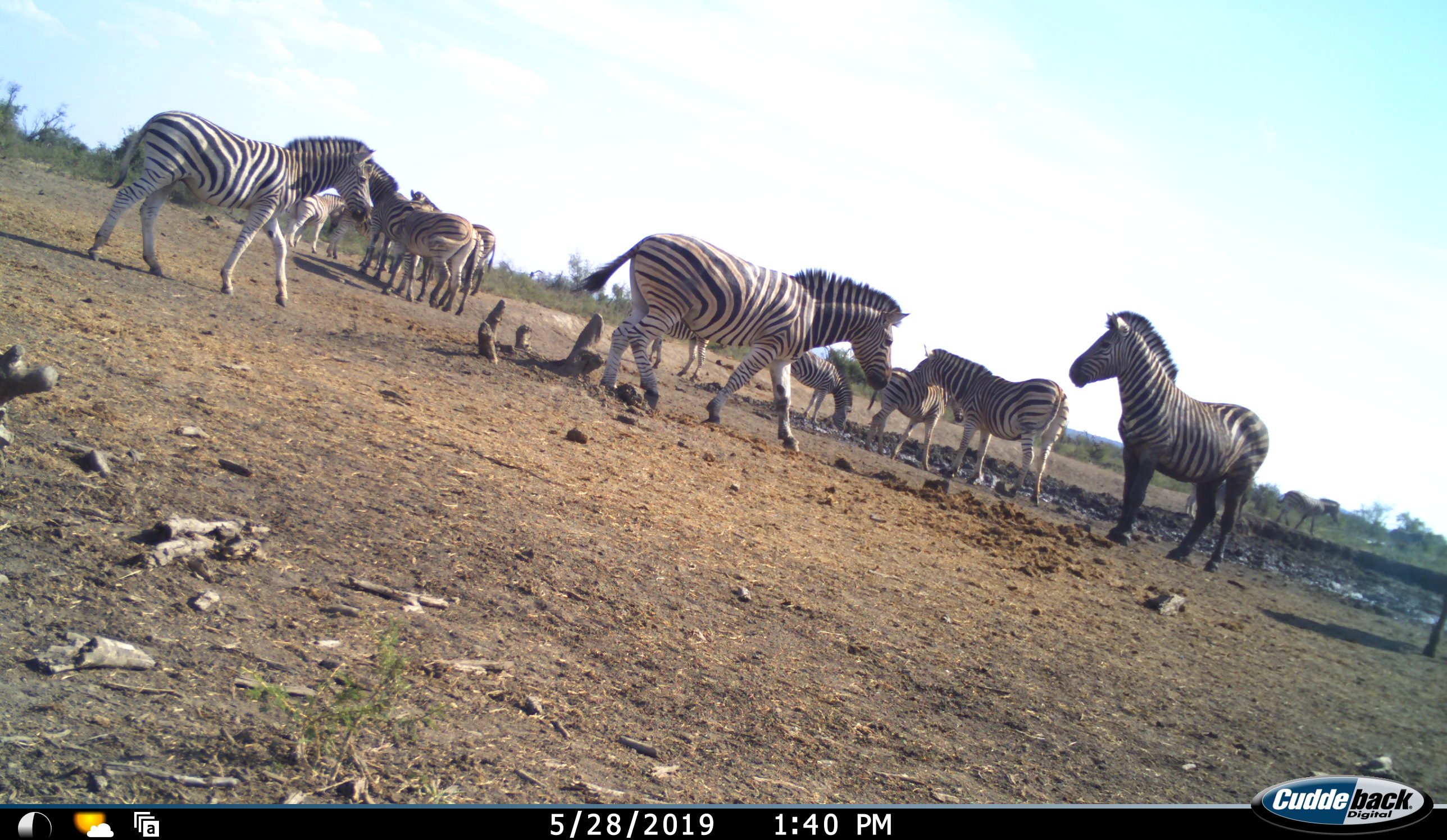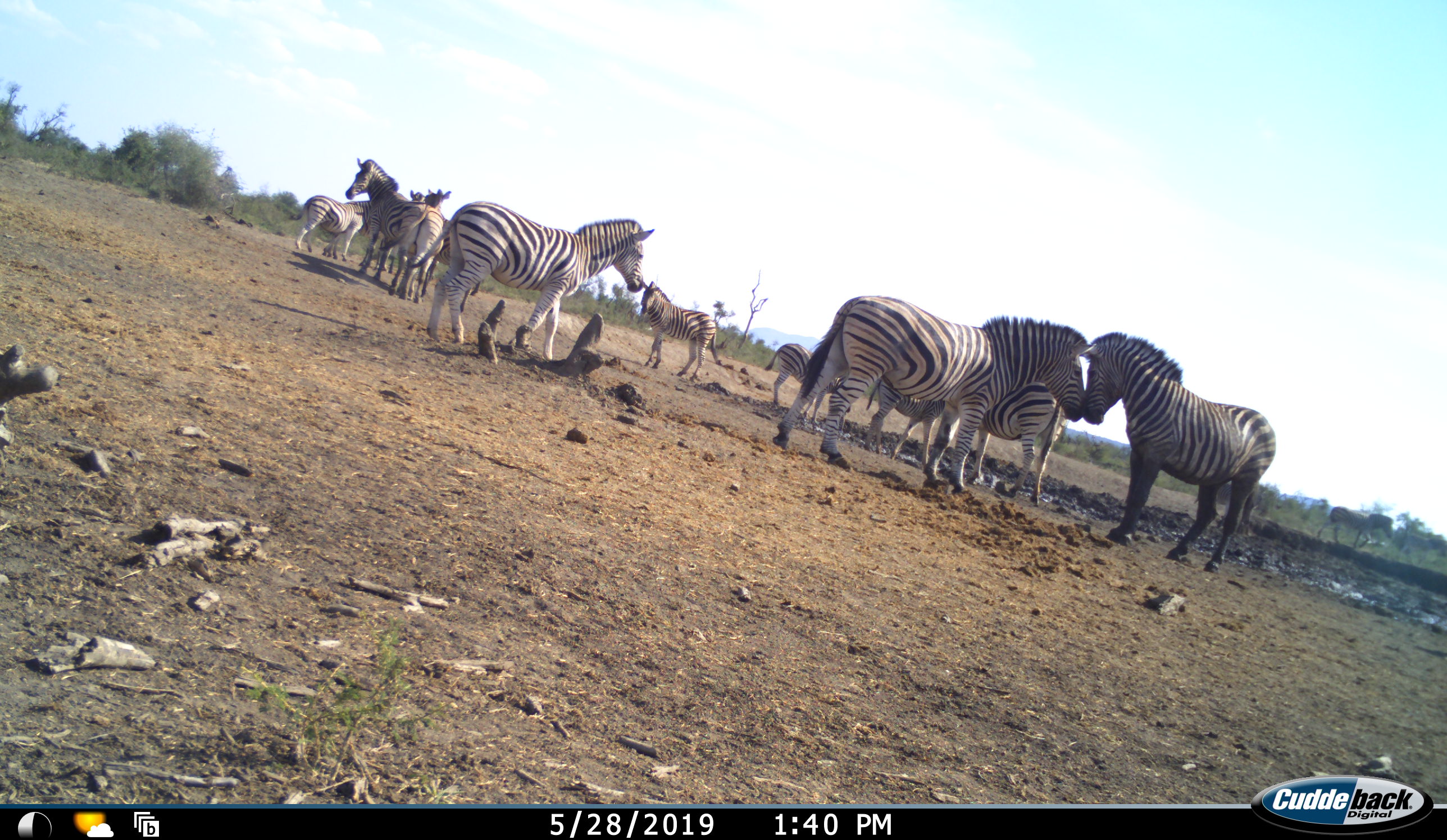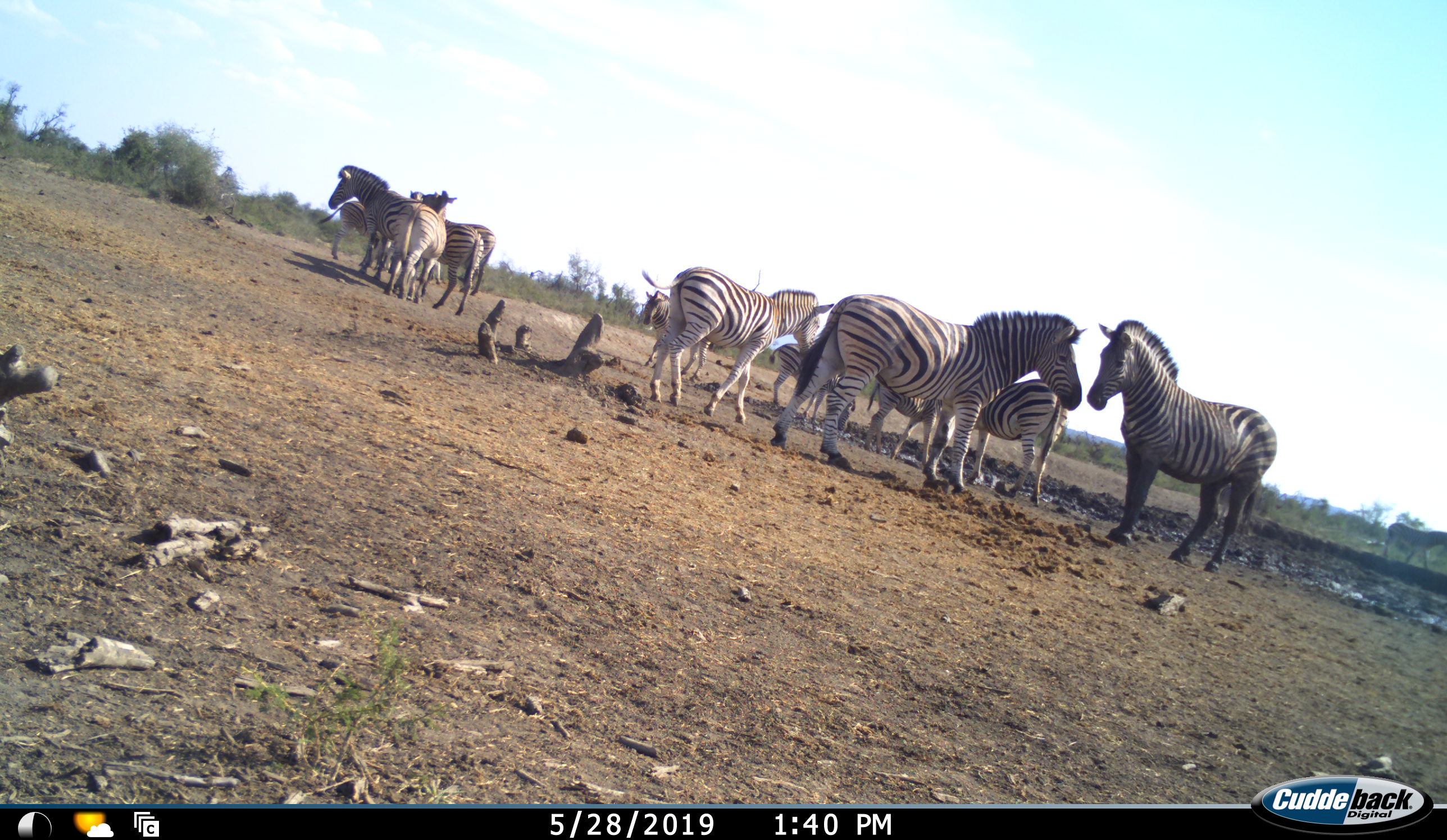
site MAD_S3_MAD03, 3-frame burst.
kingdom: Animalia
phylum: Chordata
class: Mammalia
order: Perissodactyla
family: Equidae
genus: Equus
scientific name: Equus quagga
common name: plains zebra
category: zebraplains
Zebraplains (plains zebra) (Equus quagga), count 11-50. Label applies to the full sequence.